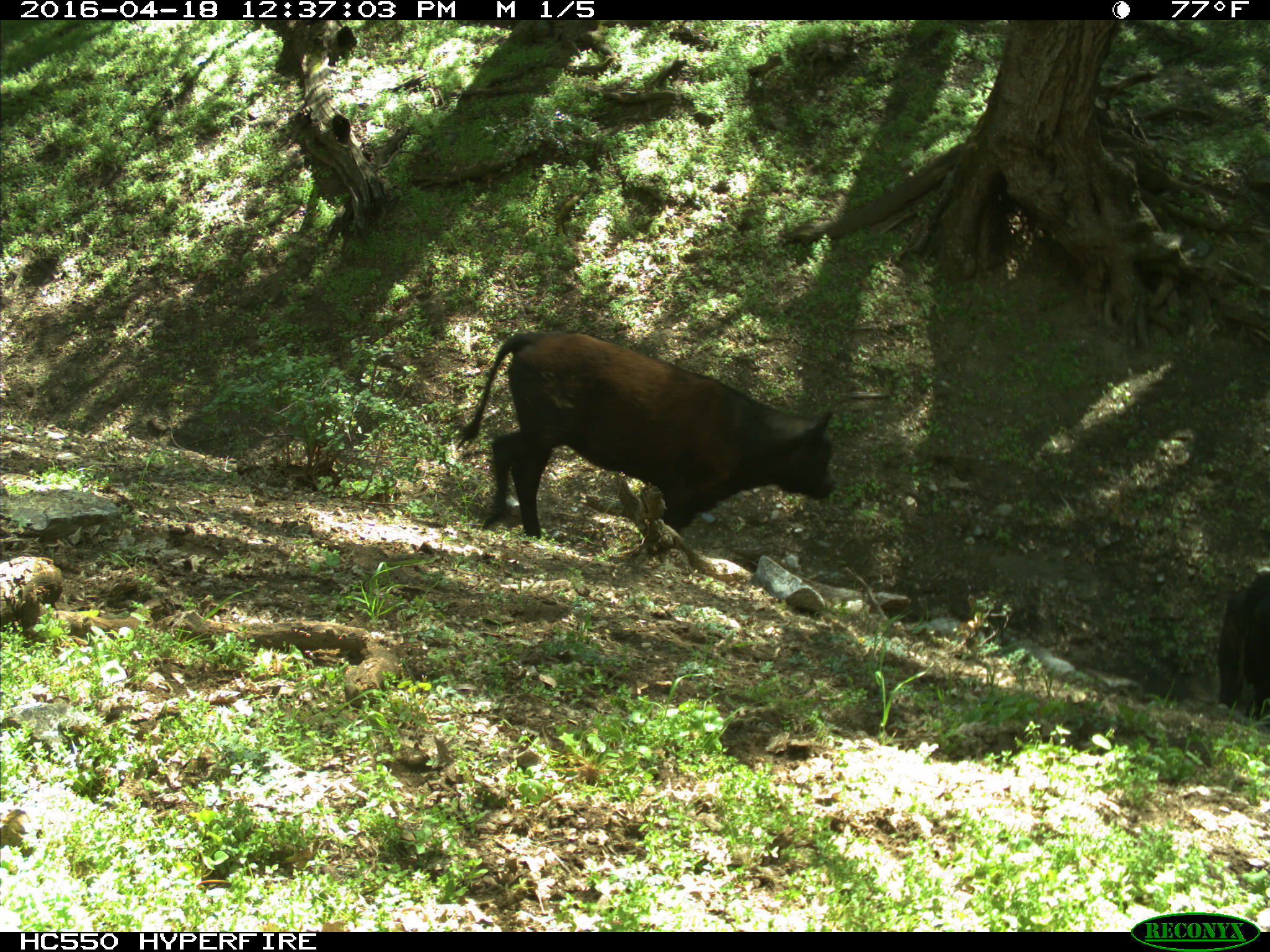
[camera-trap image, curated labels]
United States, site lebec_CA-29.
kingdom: Animalia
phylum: Chordata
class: Mammalia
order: Artiodactyla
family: Bovidae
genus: Bos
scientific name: Bos taurus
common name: domestic cow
Bos taurus (domestic cow).